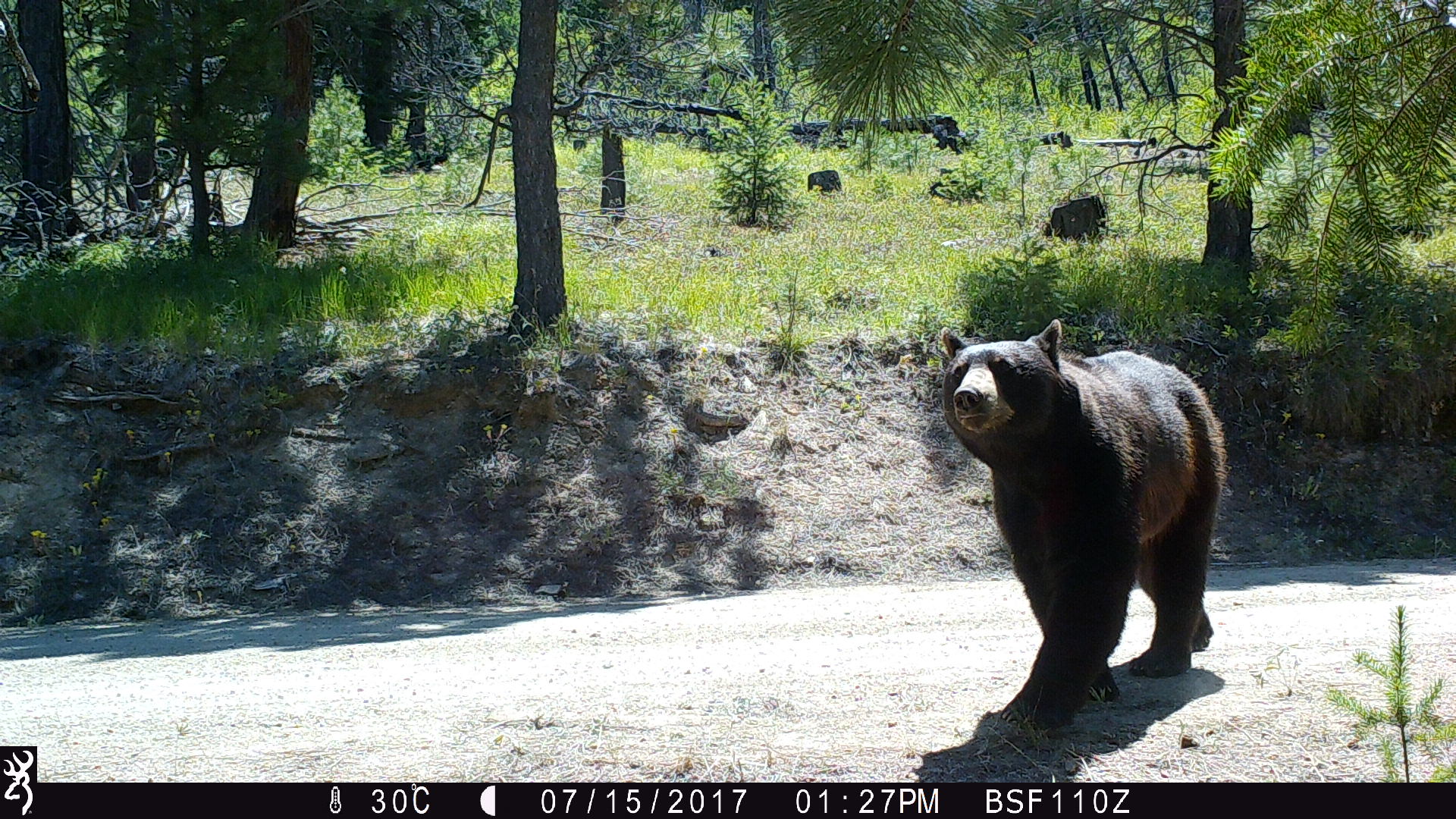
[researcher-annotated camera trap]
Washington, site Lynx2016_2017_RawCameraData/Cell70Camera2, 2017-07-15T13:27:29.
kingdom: Animalia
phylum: Chordata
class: Mammalia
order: Carnivora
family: Ursidae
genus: Ursus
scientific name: Ursus americanus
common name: american black bear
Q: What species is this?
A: Ursus americanus (american black bear).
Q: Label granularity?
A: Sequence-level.